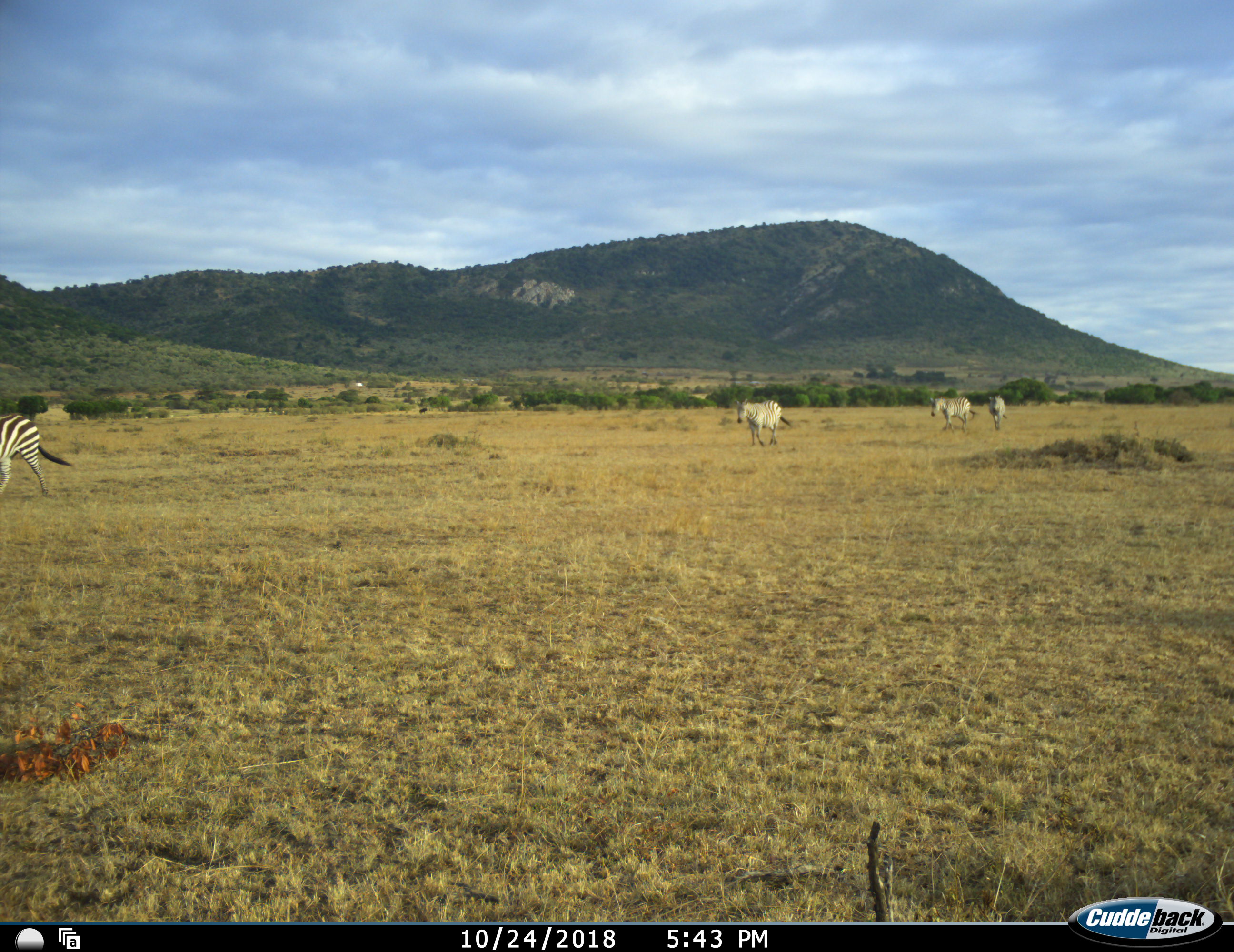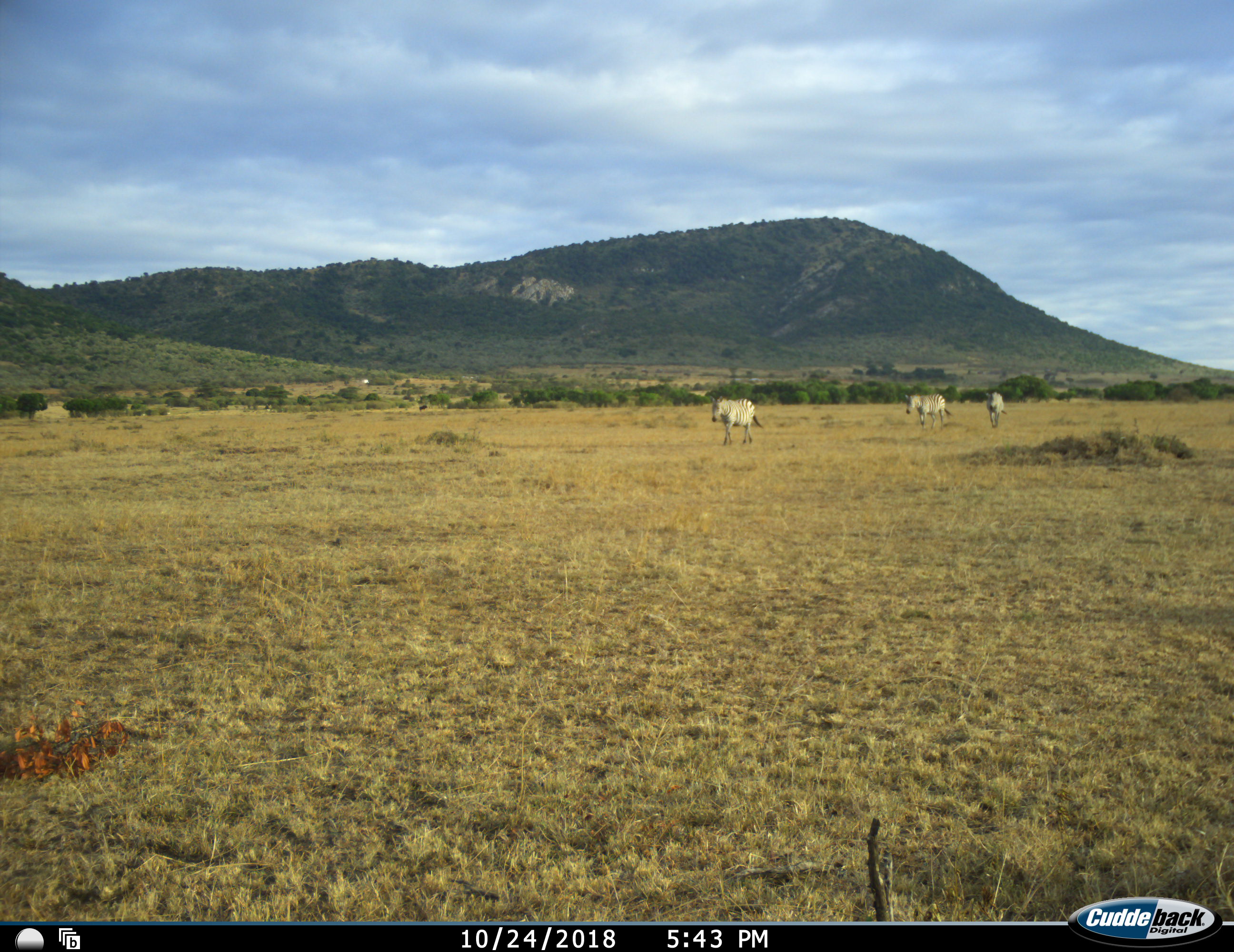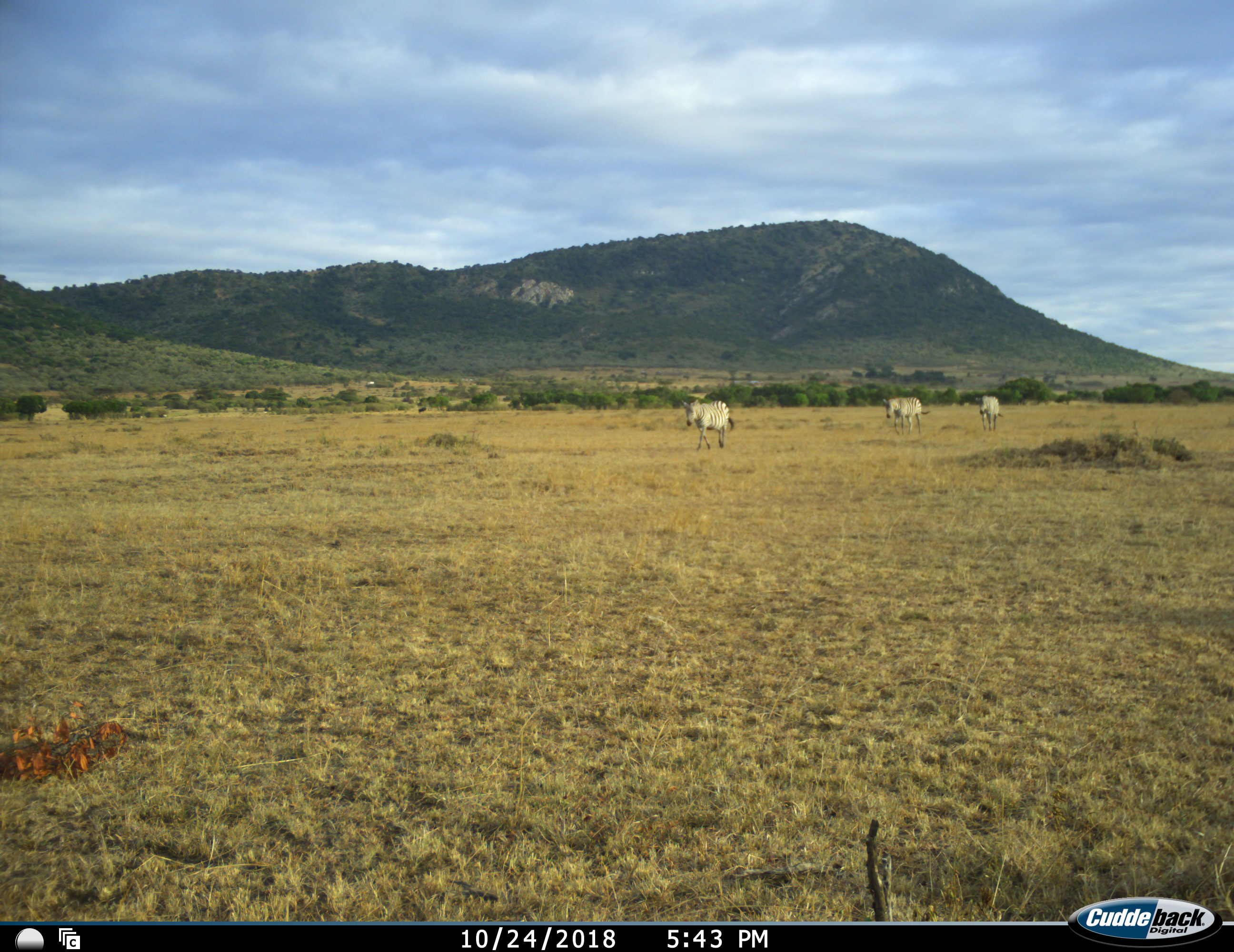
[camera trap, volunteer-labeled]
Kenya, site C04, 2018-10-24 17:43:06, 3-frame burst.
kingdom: Animalia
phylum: Chordata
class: Mammalia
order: Perissodactyla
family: Equidae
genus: Equus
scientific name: Equus quagga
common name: plains zebra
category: zebra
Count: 4.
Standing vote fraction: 0%.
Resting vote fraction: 0%.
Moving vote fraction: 100%.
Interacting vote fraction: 0%.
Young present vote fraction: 0%.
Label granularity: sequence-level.